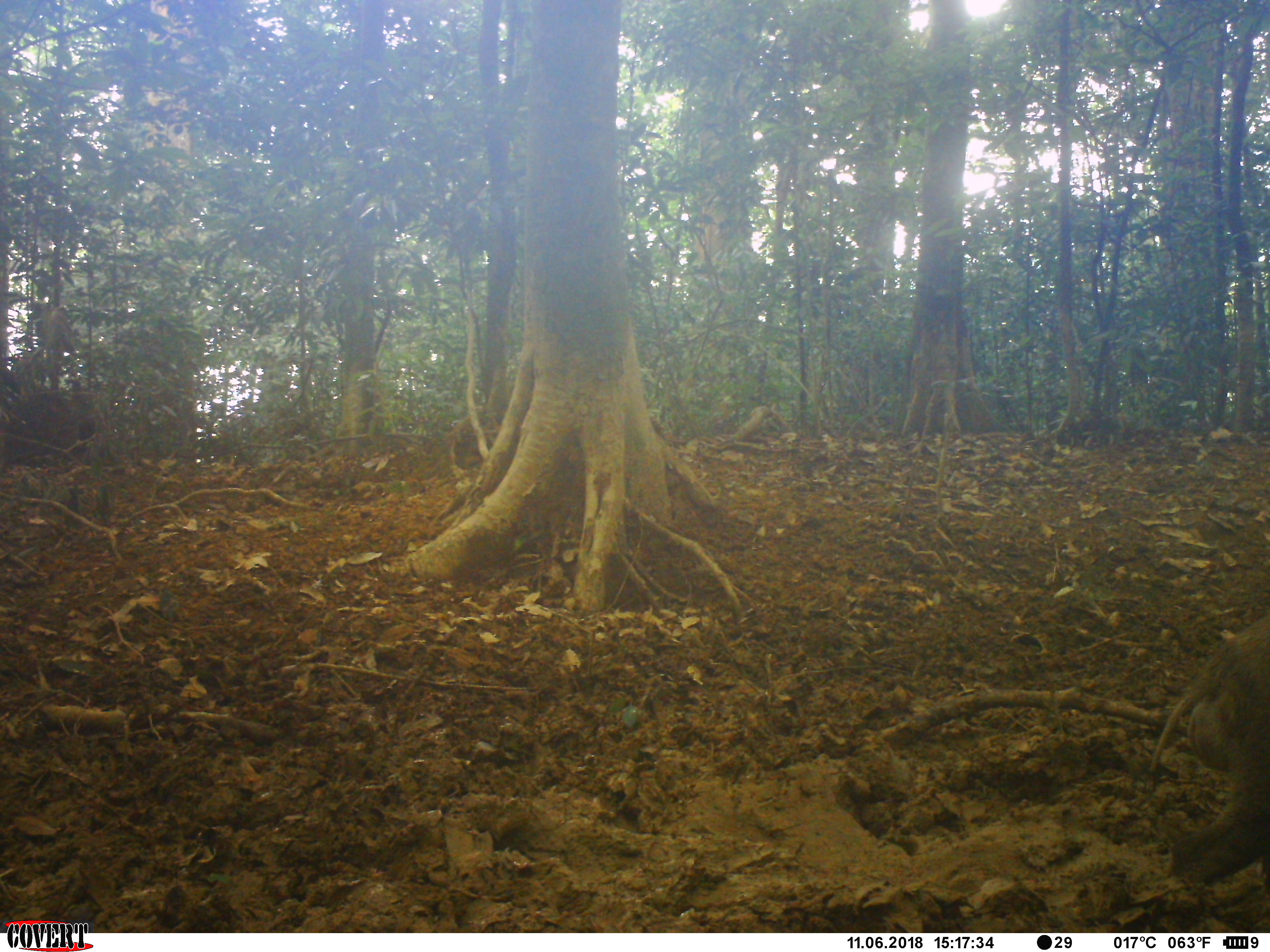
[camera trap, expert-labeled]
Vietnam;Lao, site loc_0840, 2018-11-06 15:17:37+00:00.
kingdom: Animalia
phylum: Chordata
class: Mammalia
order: Artiodactyla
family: Suidae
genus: Sus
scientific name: Sus scrofa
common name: eurasian wild pig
Eurasian wild pig (Sus scrofa). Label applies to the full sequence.